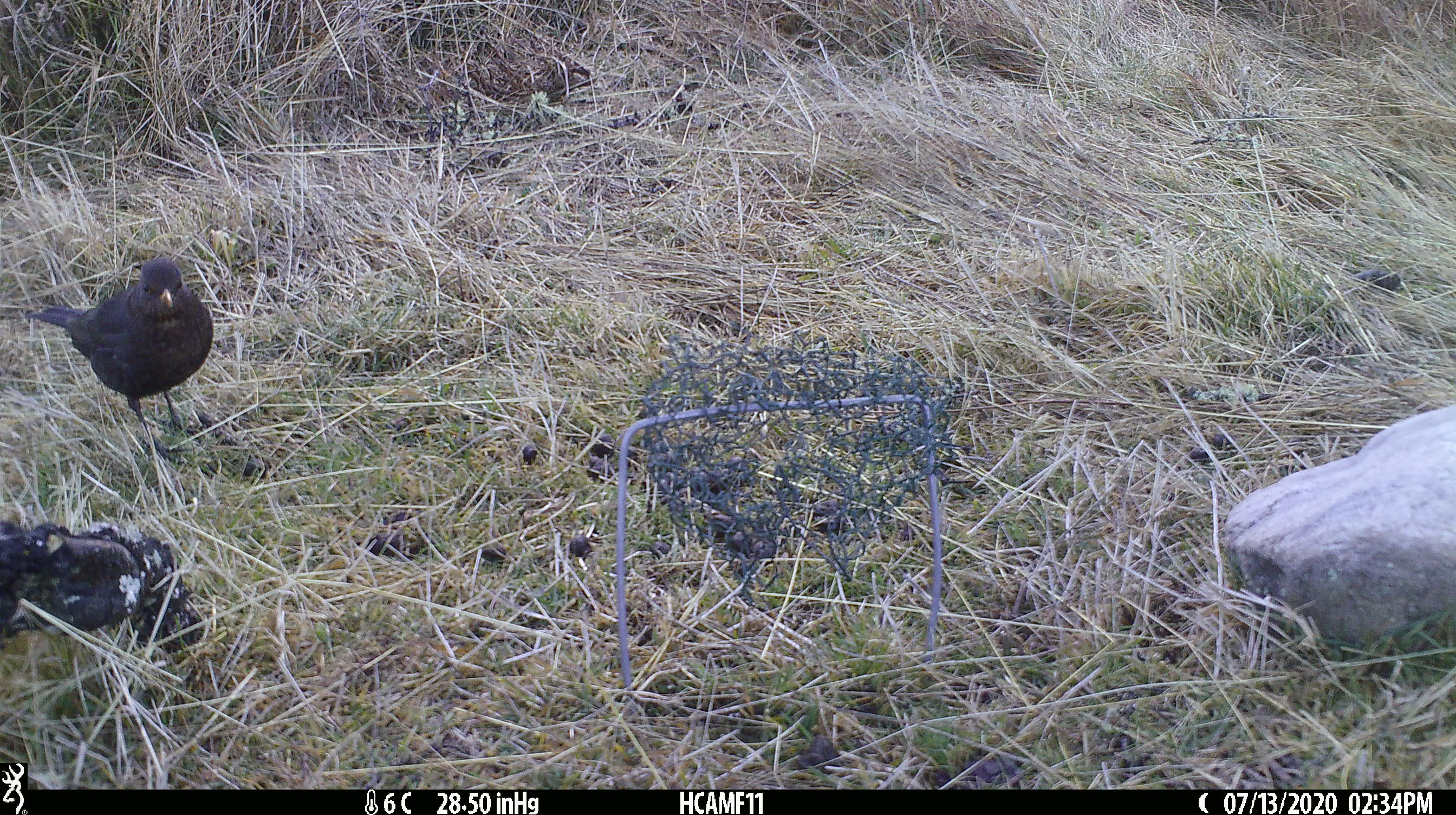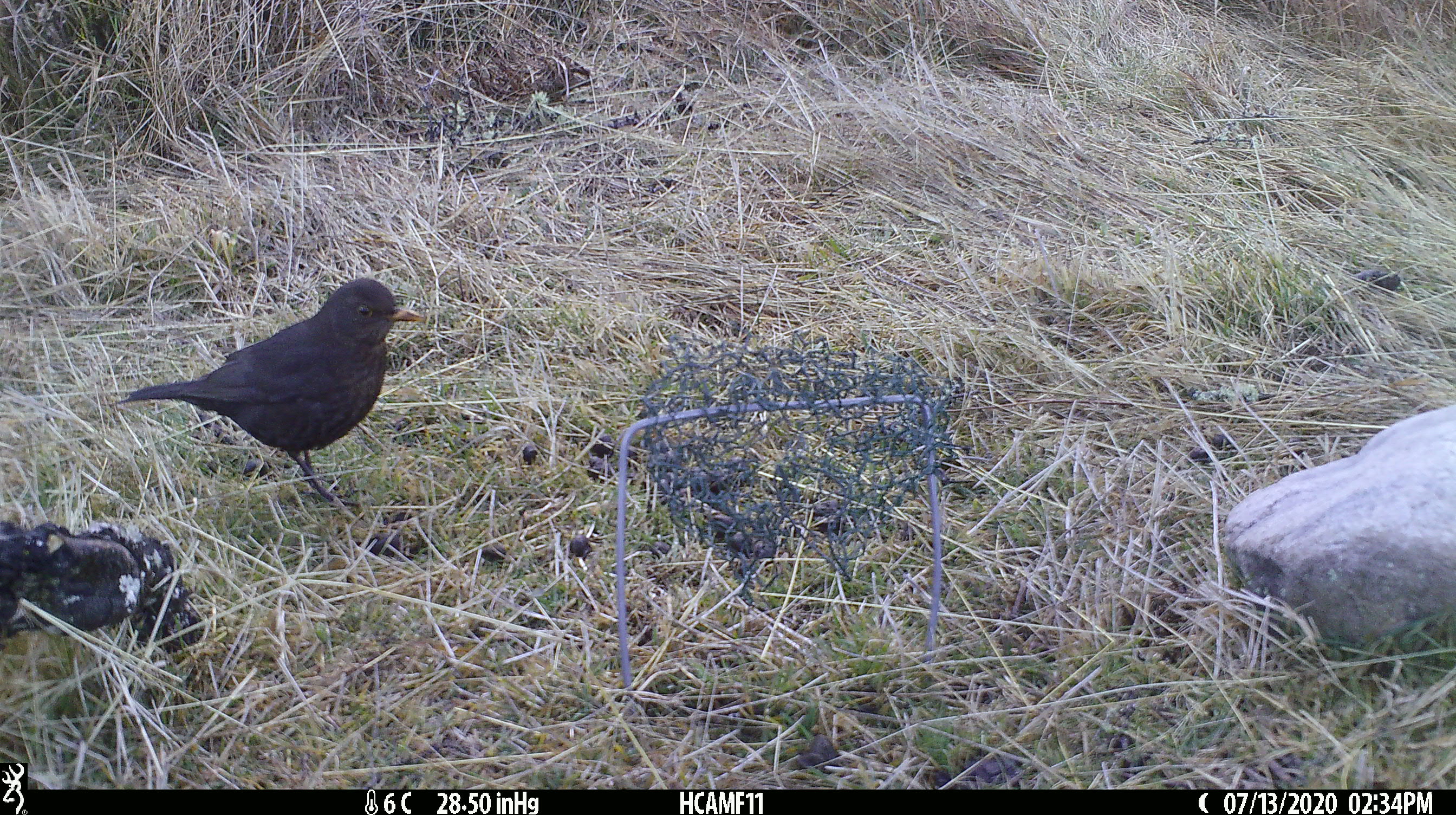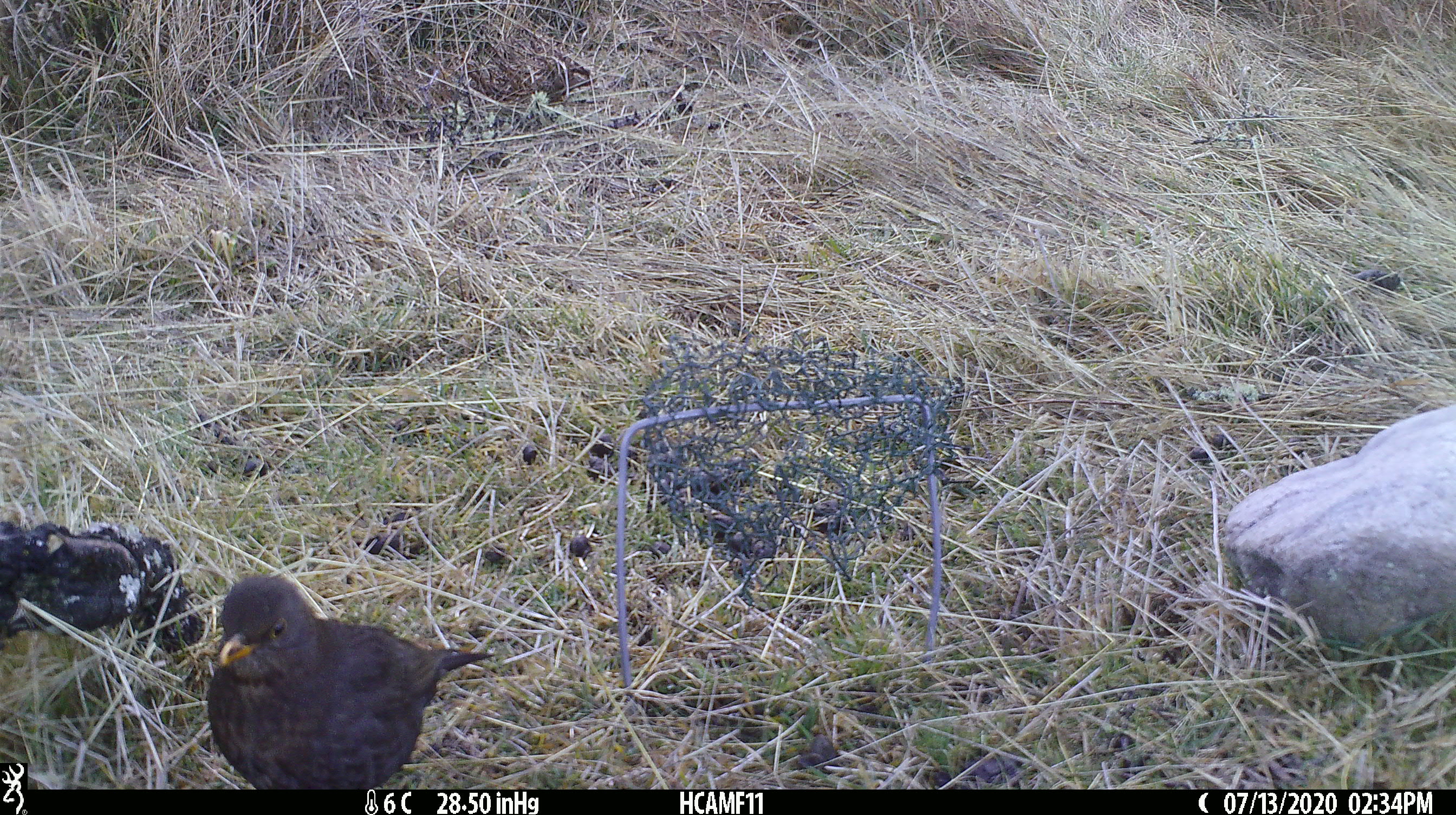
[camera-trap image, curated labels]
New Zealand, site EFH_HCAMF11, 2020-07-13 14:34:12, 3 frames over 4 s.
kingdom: Animalia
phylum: Chordata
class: Aves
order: Passeriformes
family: Turdidae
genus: Turdus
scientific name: Turdus merula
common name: eurasian blackbird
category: blackbird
Blackbird (eurasian blackbird) (Turdus merula).